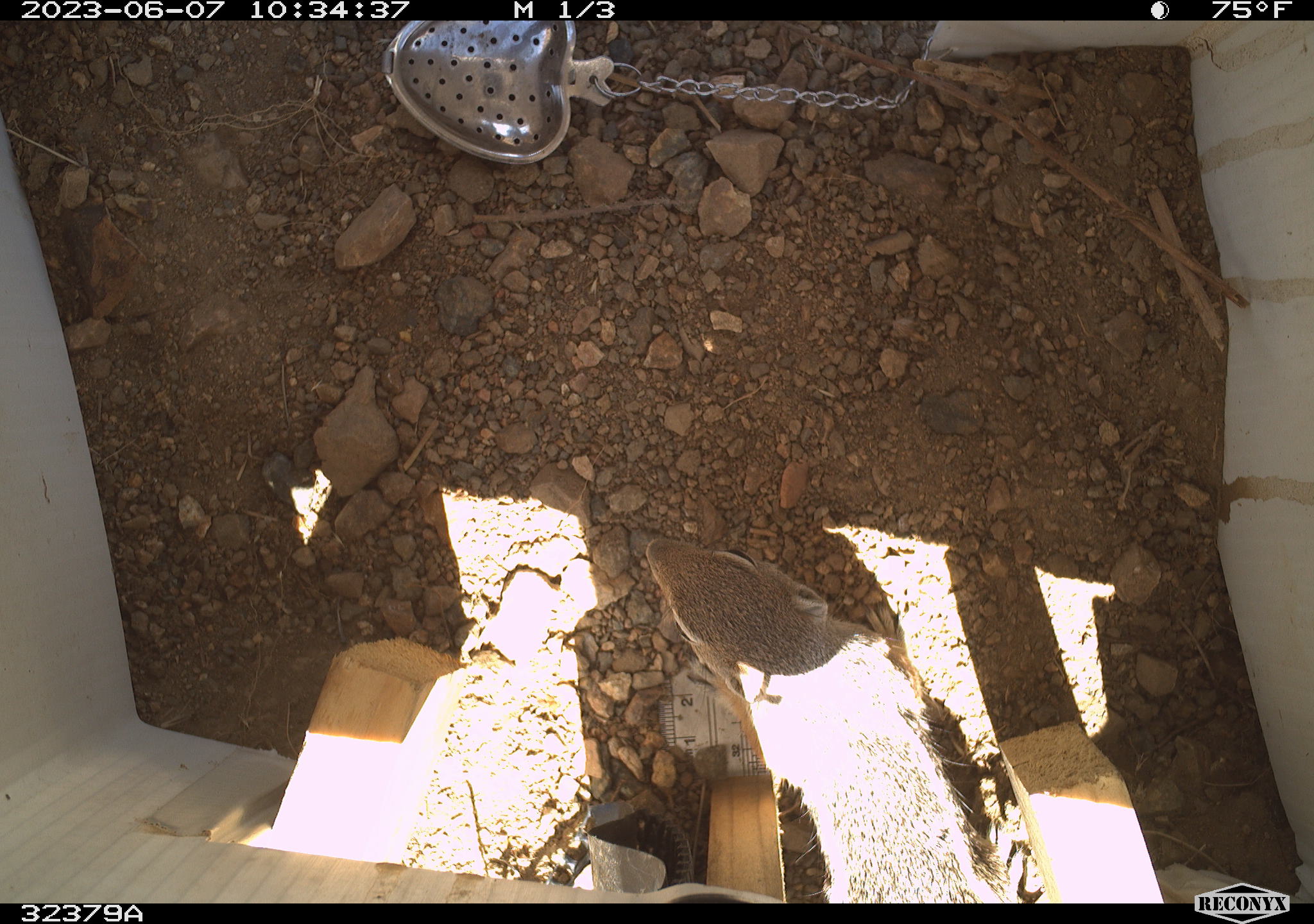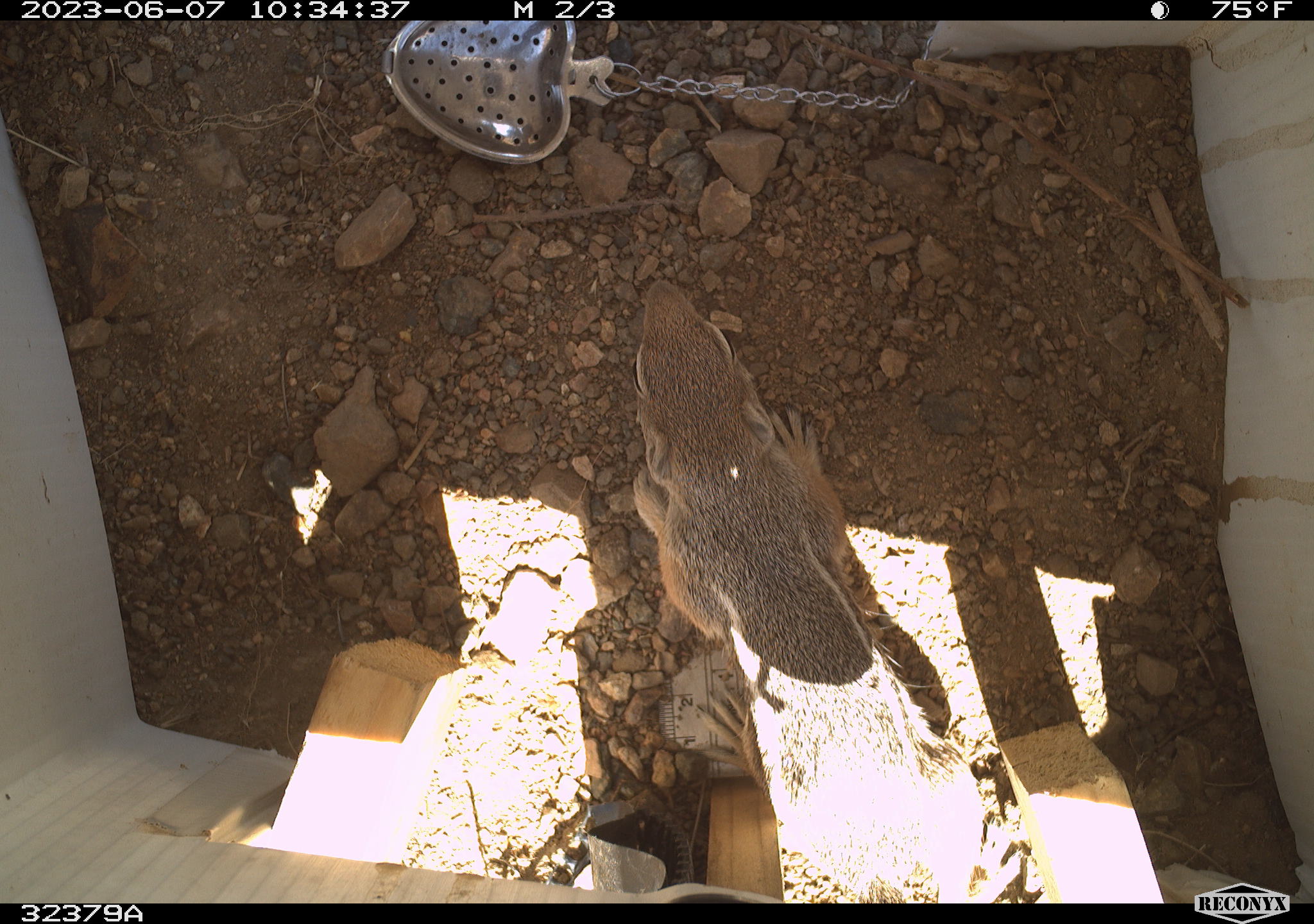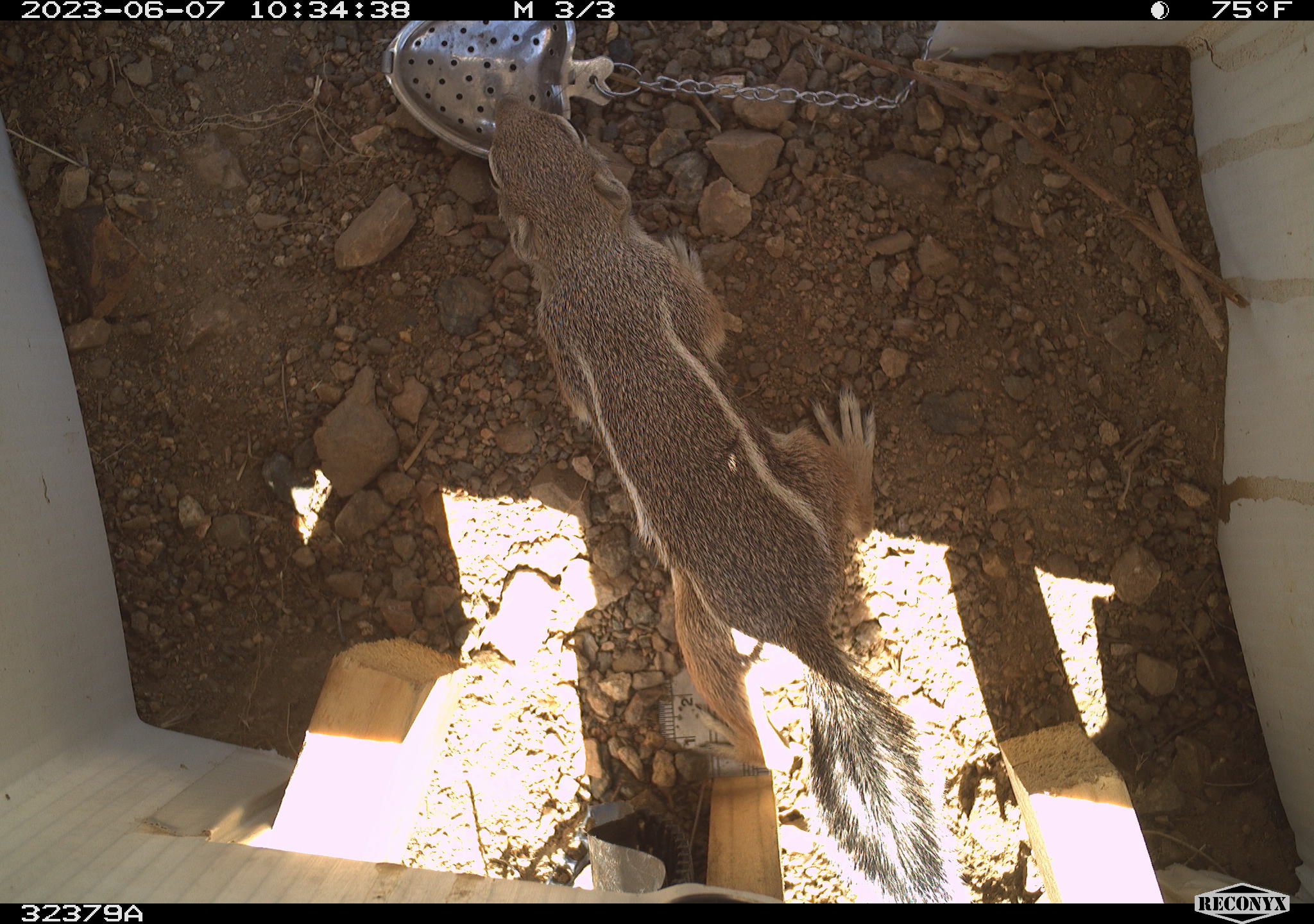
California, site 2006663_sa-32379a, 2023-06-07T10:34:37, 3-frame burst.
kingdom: Animalia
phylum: Chordata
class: Mammalia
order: Rodentia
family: Sciuridae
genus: Ammospermophilus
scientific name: Ammospermophilus leucurus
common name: white-tailed antelope squirrel